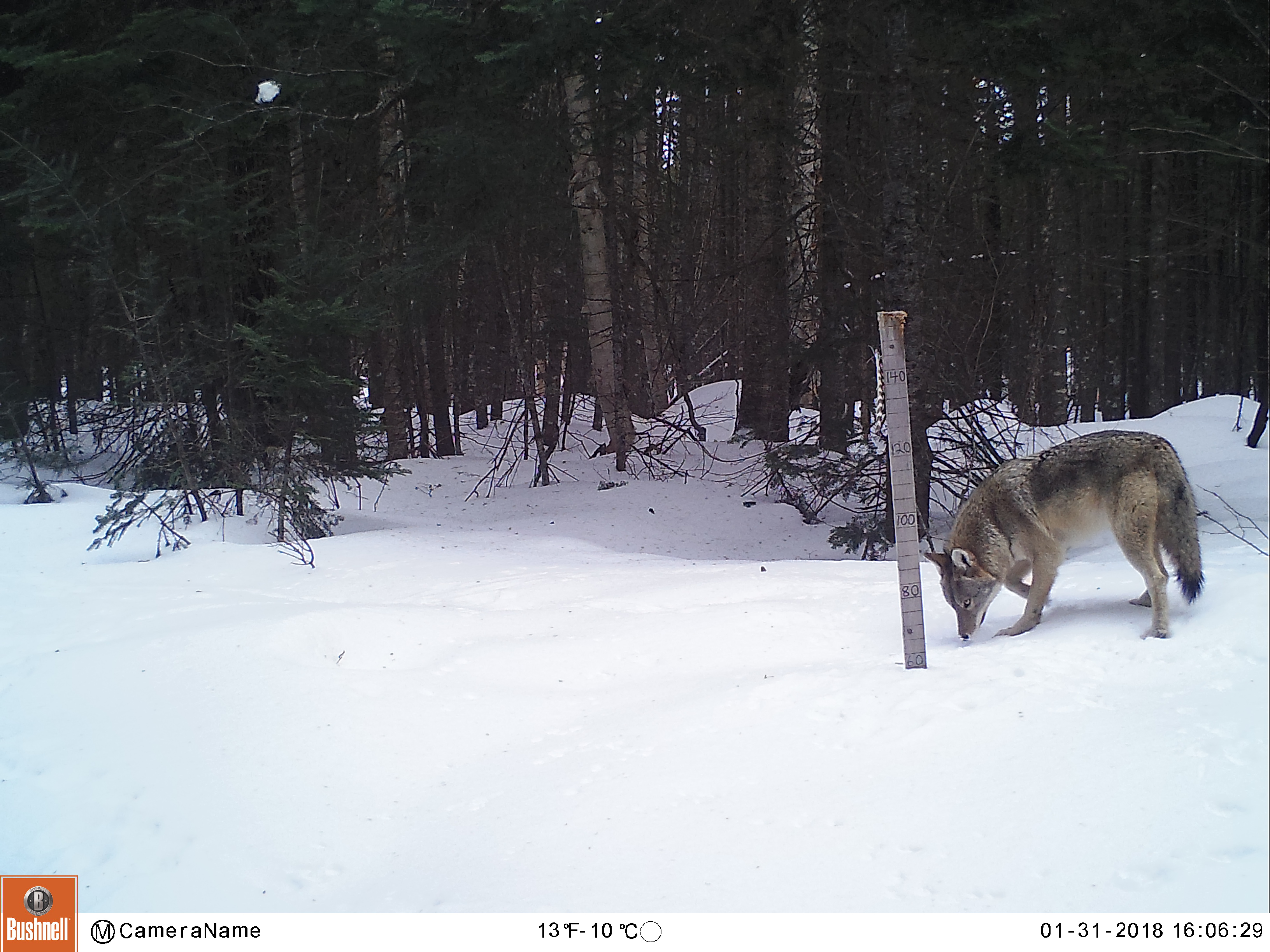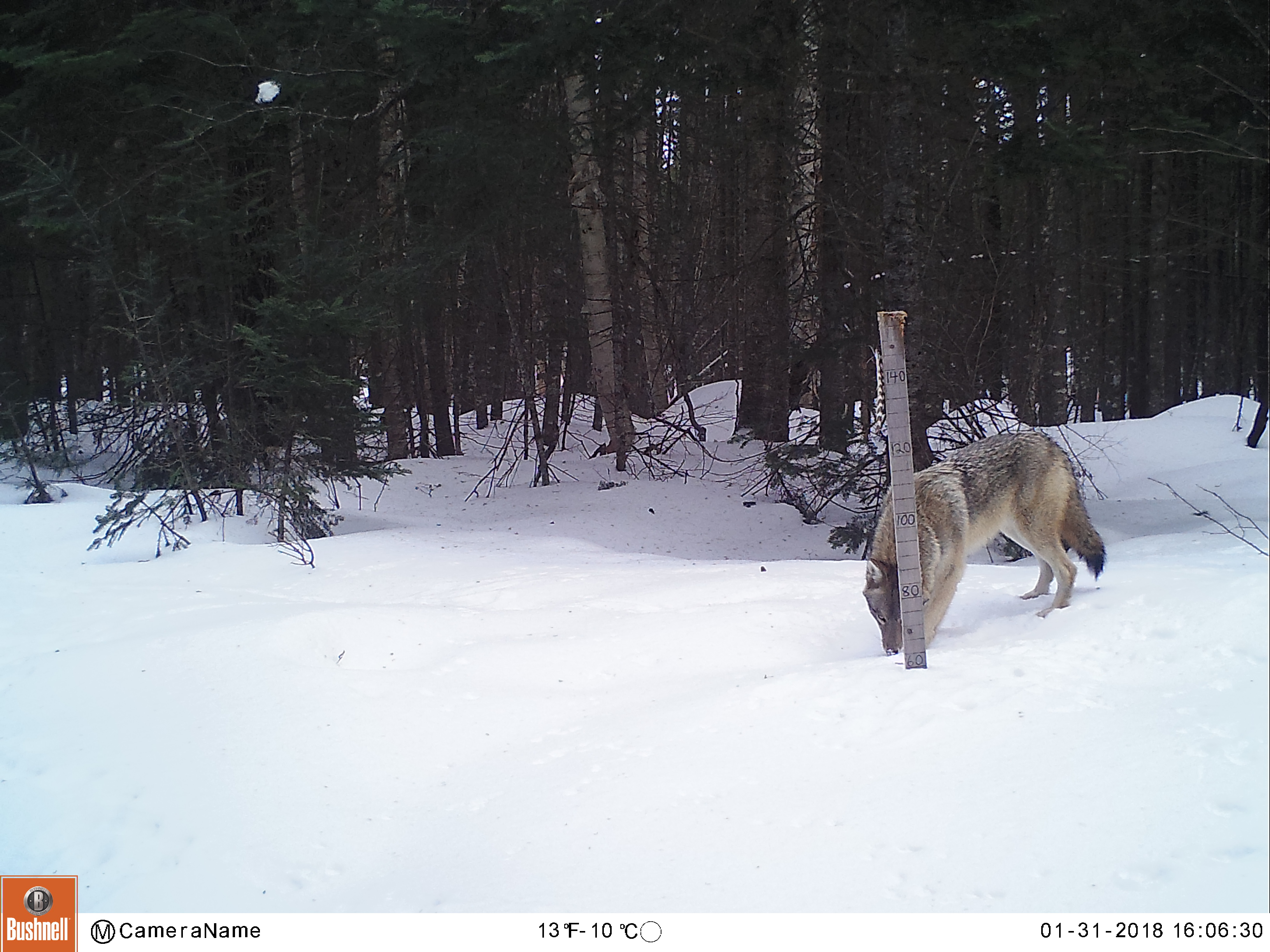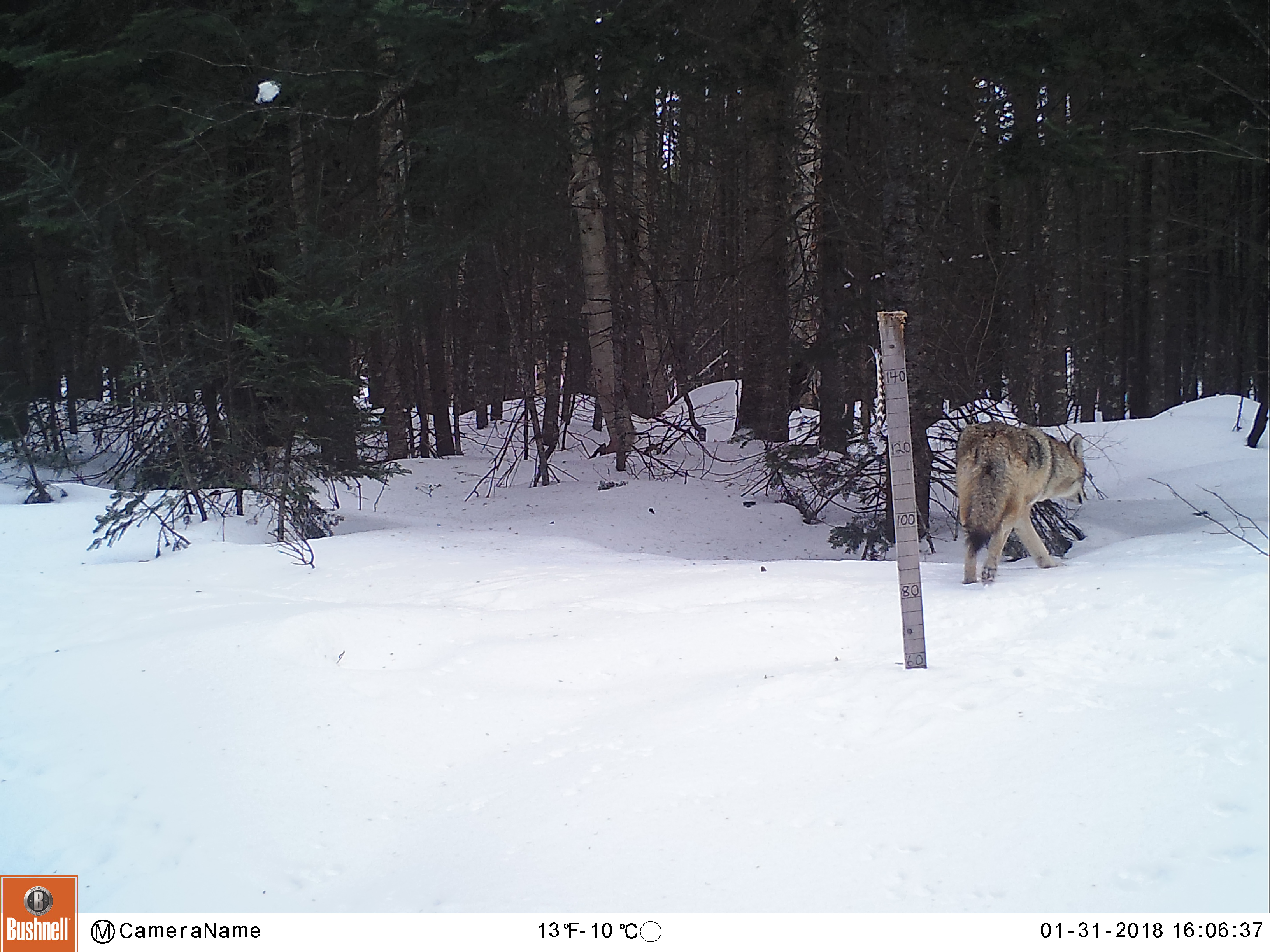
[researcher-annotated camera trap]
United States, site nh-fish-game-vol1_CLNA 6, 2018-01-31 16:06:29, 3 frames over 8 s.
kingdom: Animalia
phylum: Chordata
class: Mammalia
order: Carnivora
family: Canidae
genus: Canis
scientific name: Canis latrans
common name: coyote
Coyote (Canis latrans).